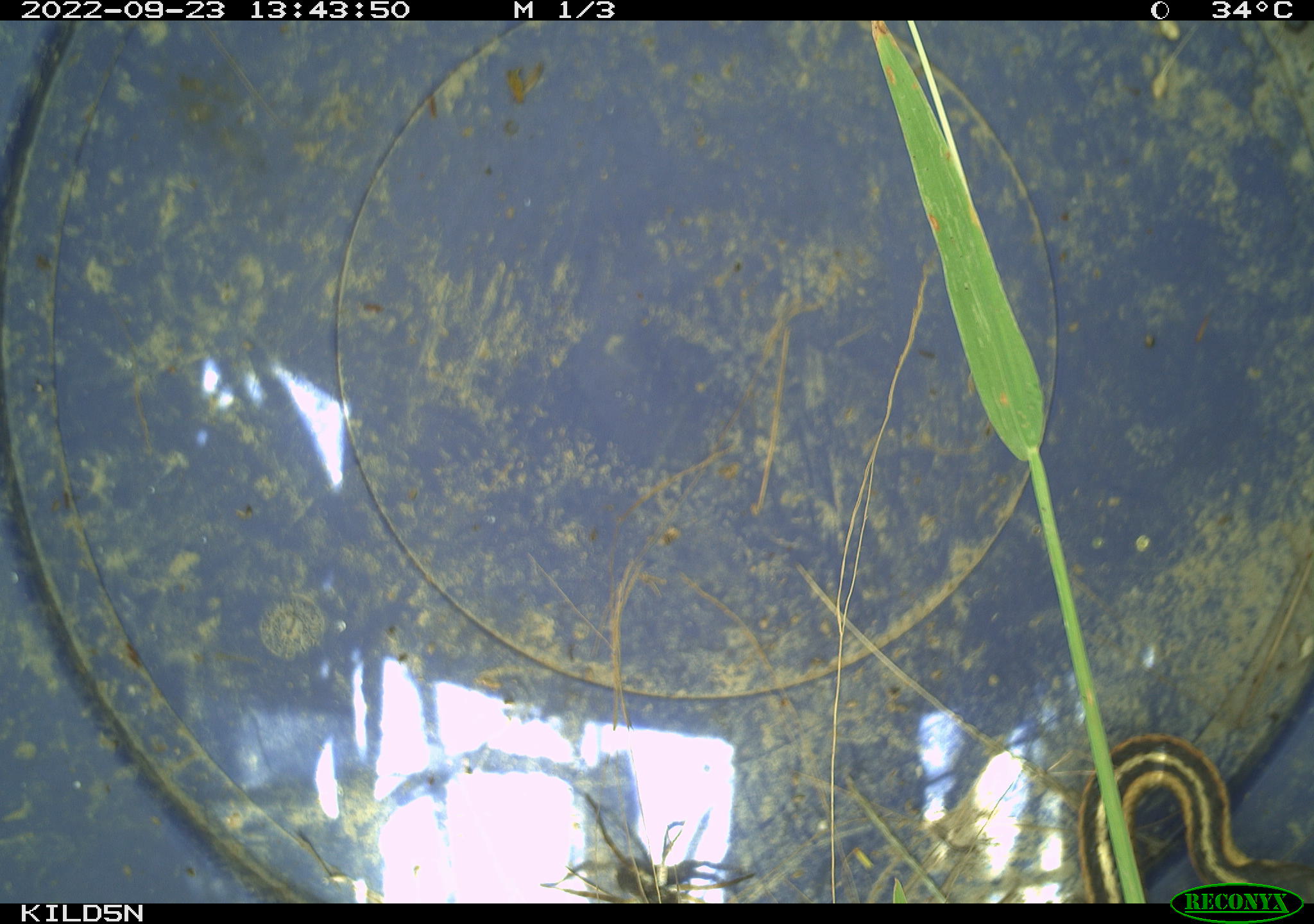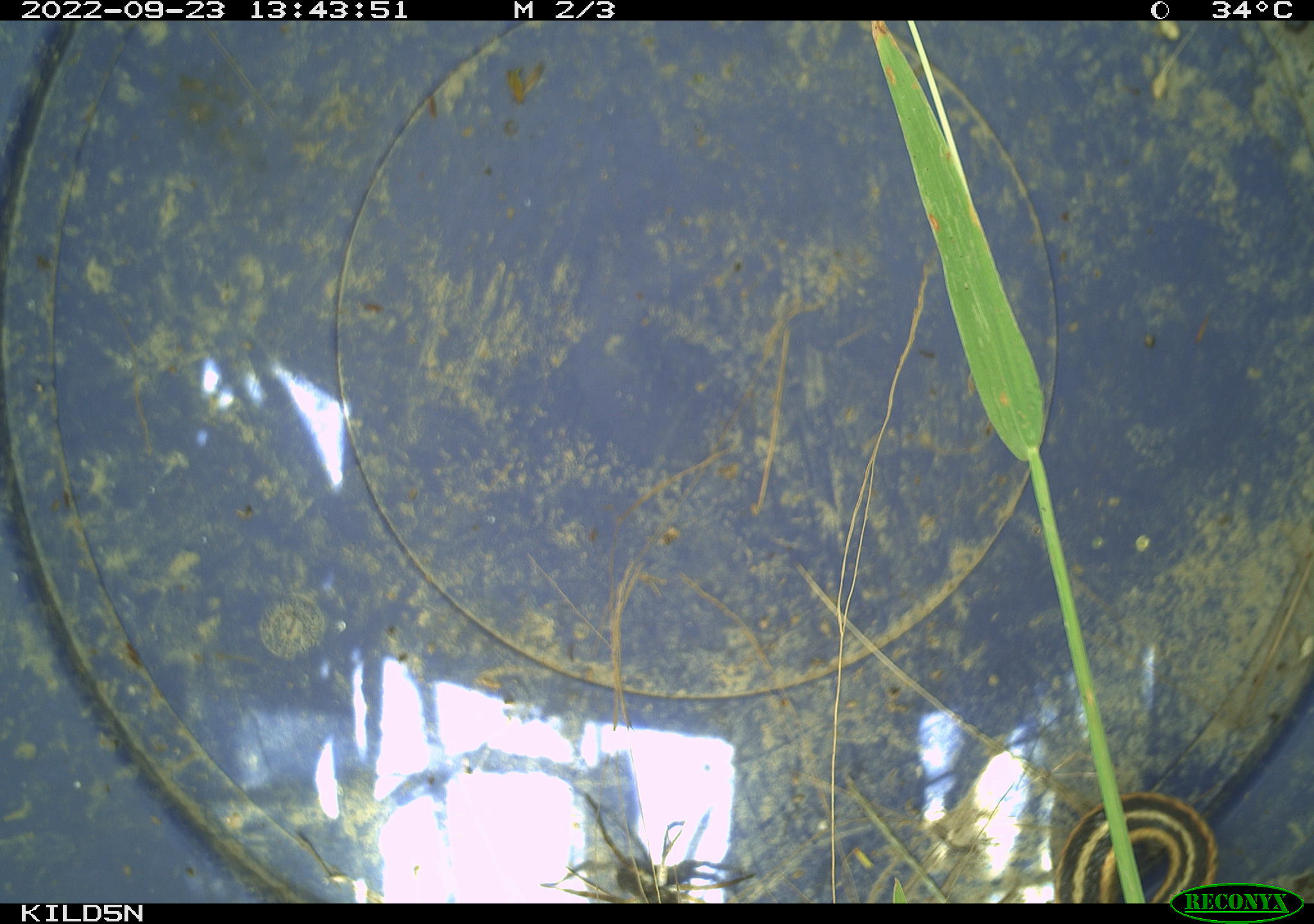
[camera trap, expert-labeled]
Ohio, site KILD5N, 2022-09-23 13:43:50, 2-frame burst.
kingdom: Animalia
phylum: Chordata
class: Reptilia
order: Squamata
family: Colubridae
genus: Thamnophis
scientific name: Thamnophis sirtalis sirtalis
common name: eastern gartersnake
Eastern gartersnake (Thamnophis sirtalis sirtalis).